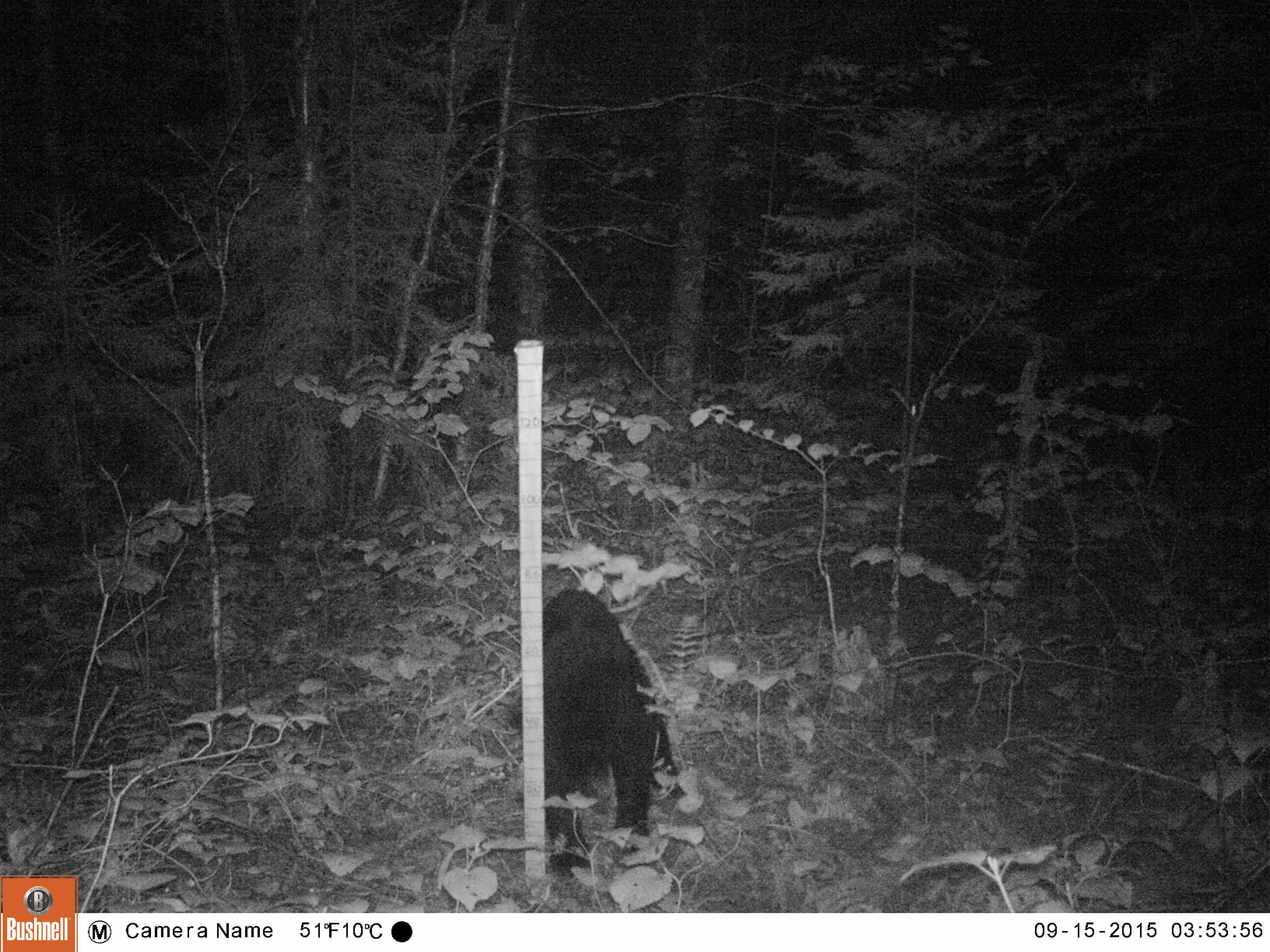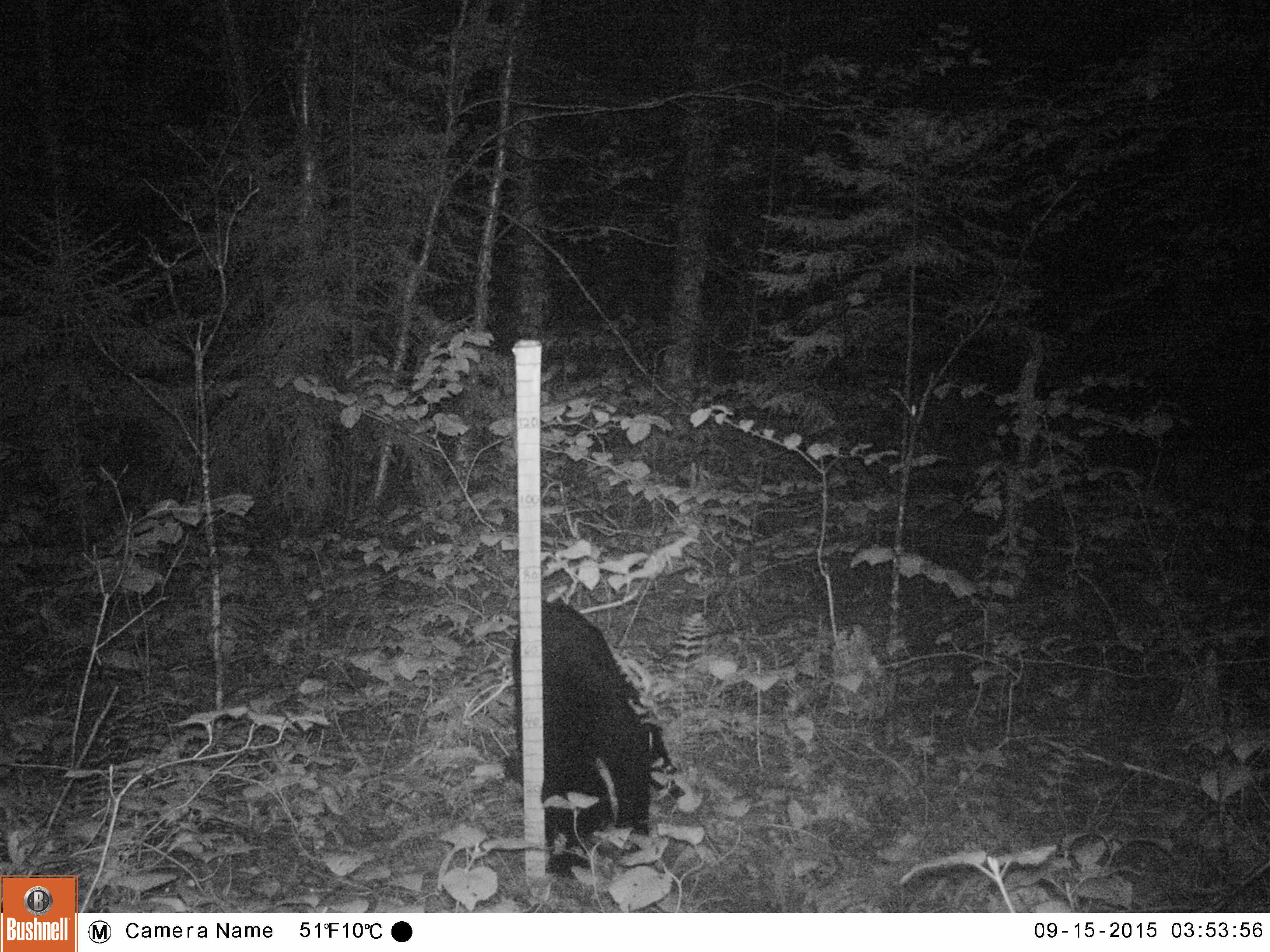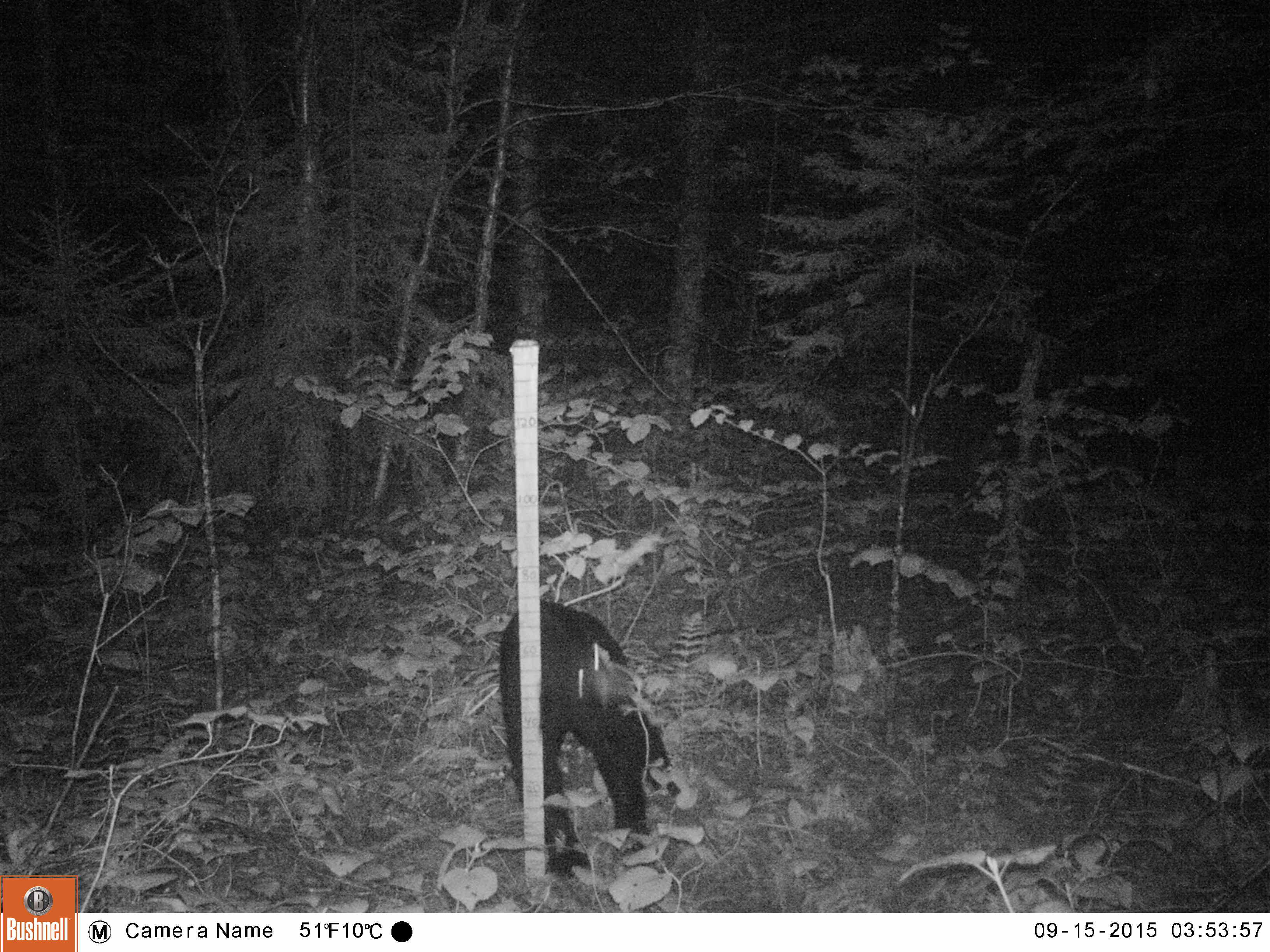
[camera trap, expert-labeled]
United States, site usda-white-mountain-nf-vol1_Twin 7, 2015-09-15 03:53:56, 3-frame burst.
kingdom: Animalia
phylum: Chordata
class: Mammalia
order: Carnivora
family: Ursidae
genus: Ursus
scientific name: Ursus americanus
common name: black bear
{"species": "black bear (Ursus americanus)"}